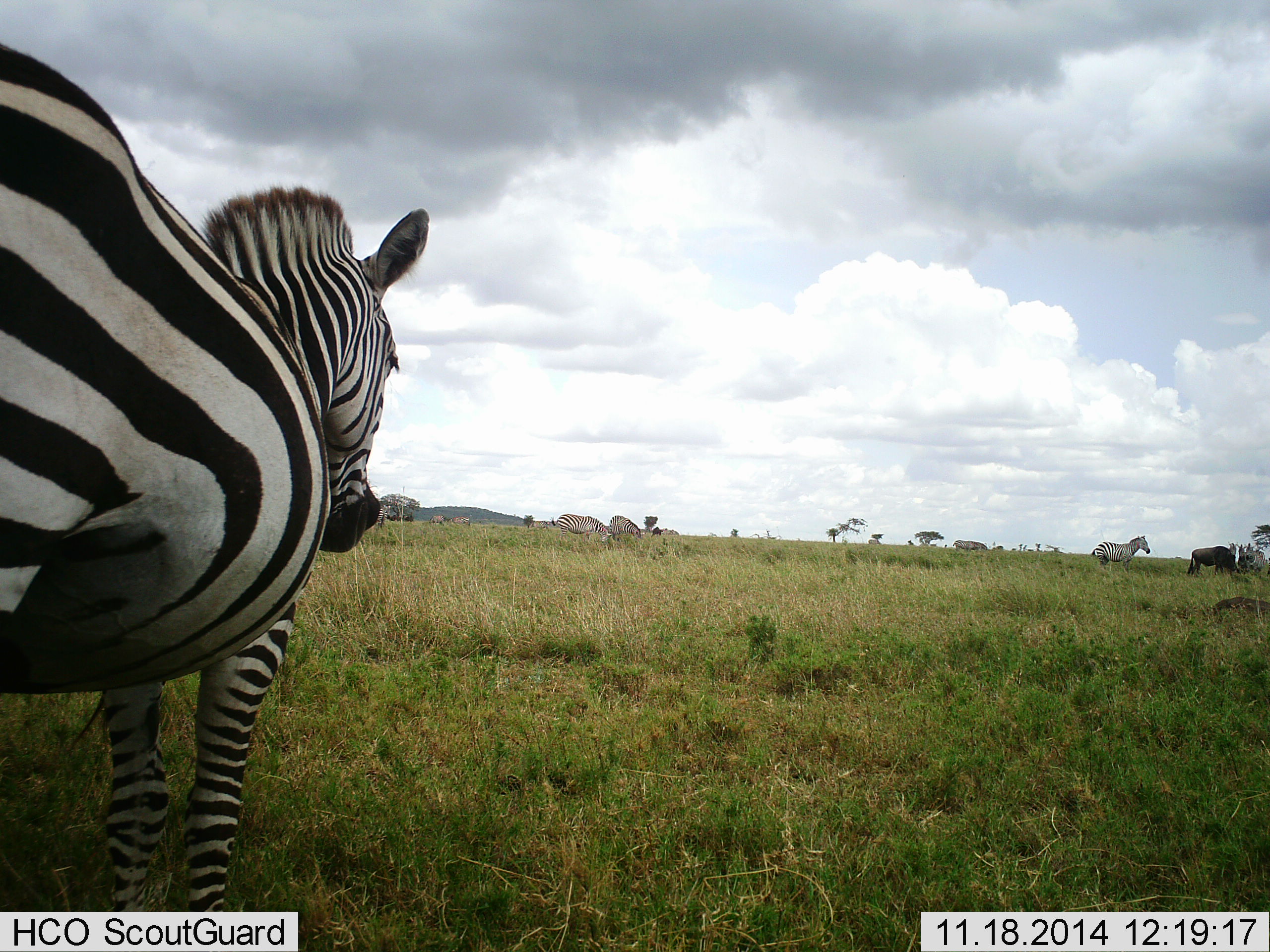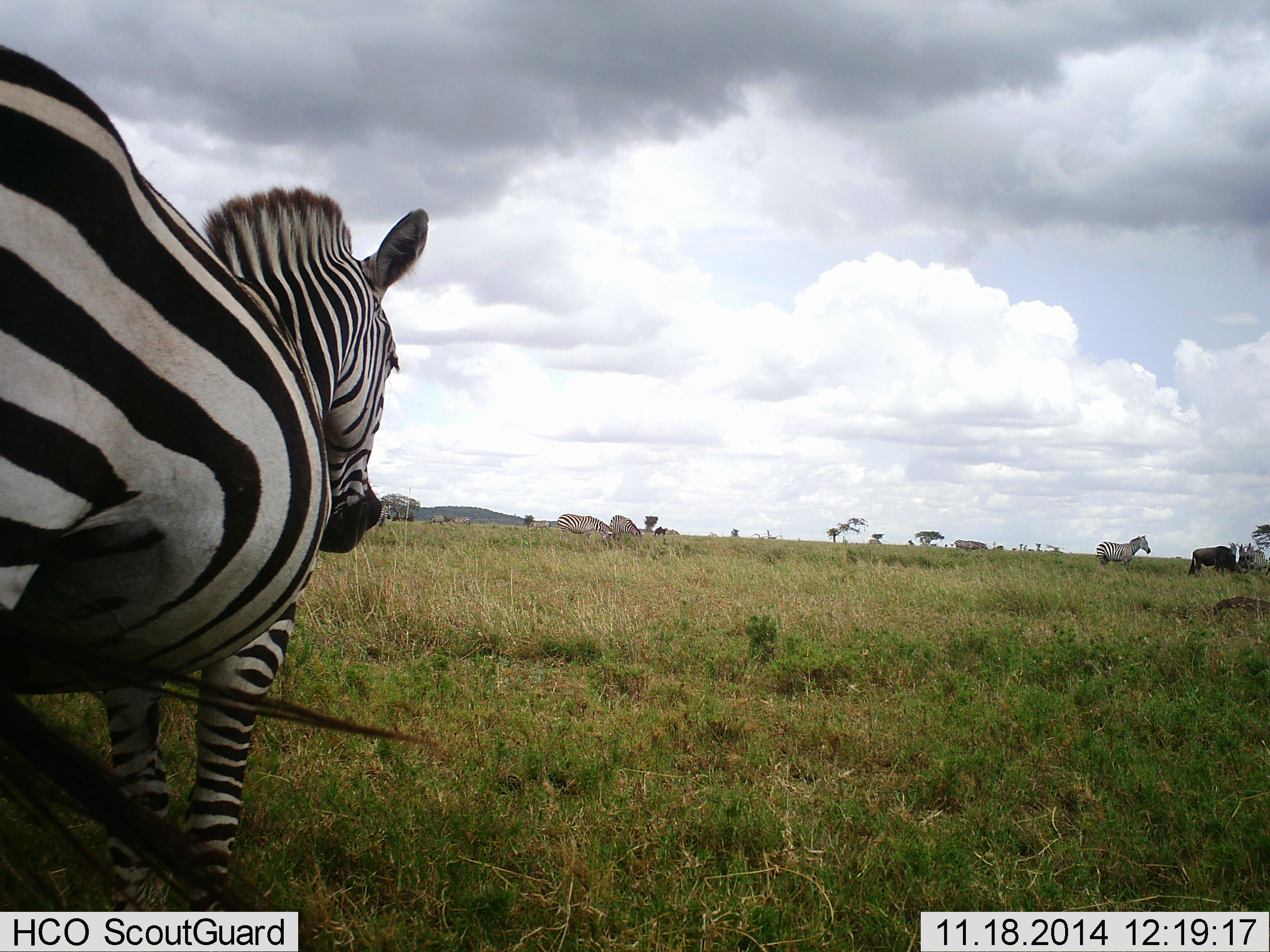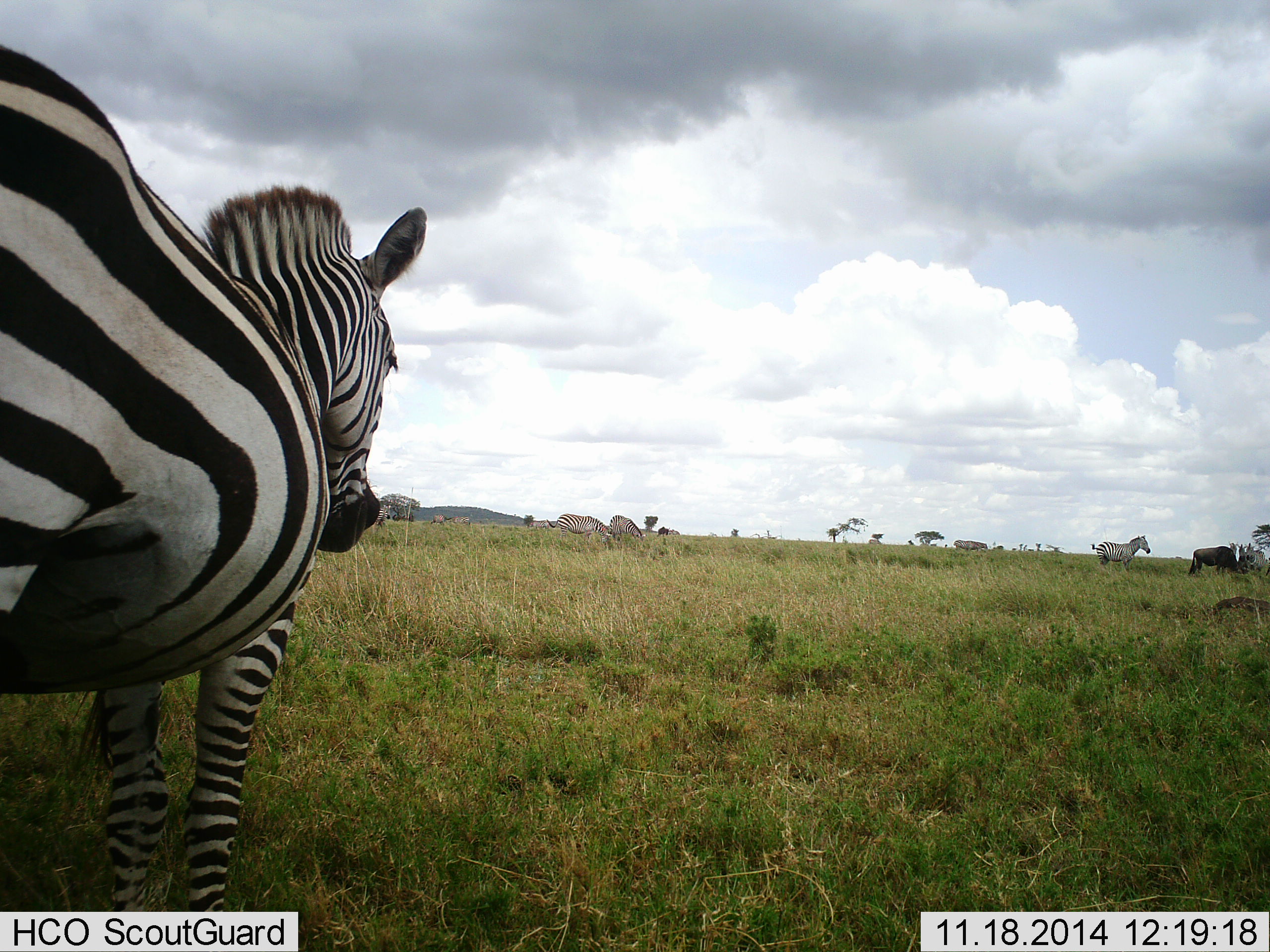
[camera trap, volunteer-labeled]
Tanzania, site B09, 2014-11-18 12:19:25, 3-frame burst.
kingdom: Animalia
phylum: Chordata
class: Mammalia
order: Artiodactyla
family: Bovidae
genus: Connochaetes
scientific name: Connochaetes taurinus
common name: blue wildebeest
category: wildebeest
Wildebeest (blue wildebeest) (Connochaetes taurinus), count 1. Behavior (volunteer vote fractions): standing 40%, resting 10%, moving 10%, interacting 0%. Young present (vote fraction): 0%. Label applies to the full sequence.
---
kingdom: Animalia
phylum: Chordata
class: Mammalia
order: Perissodactyla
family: Equidae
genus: Equus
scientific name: Equus quagga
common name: plains zebra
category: zebra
Zebra (plains zebra) (Equus quagga), count 5. Behavior (volunteer vote fractions): standing 92%, resting 0%, moving 15%, interacting 0%. Young present (vote fraction): 0%. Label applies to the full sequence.